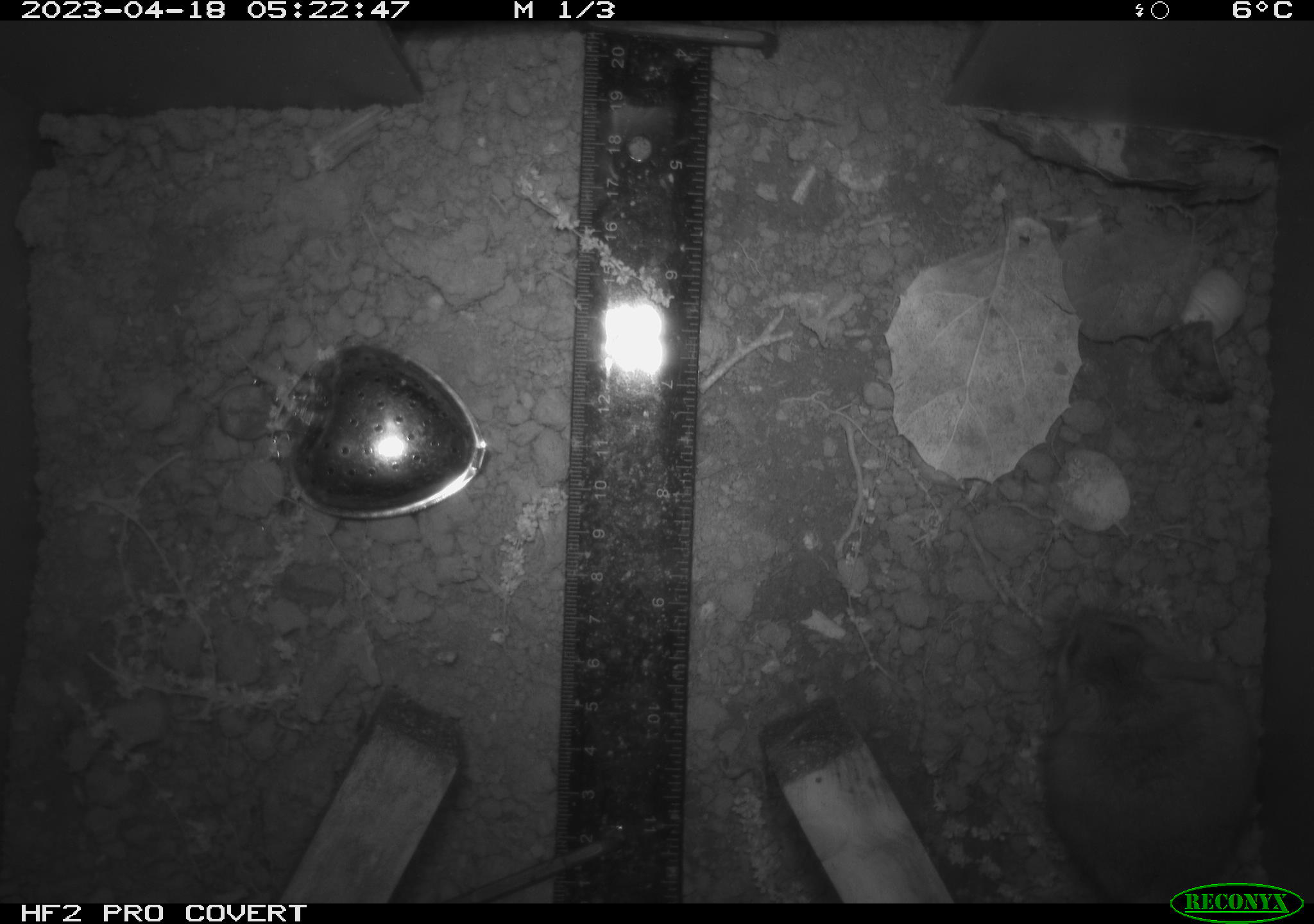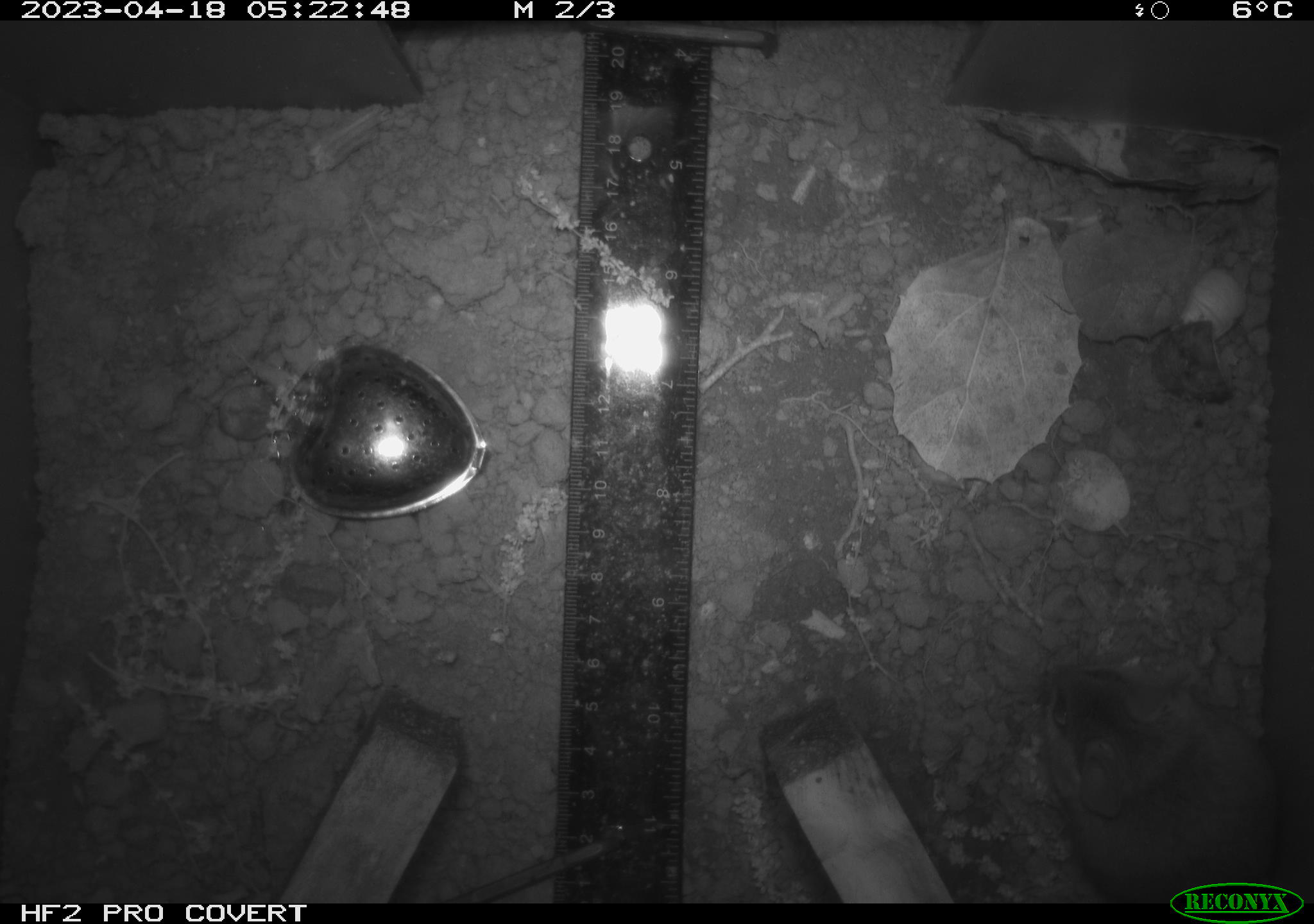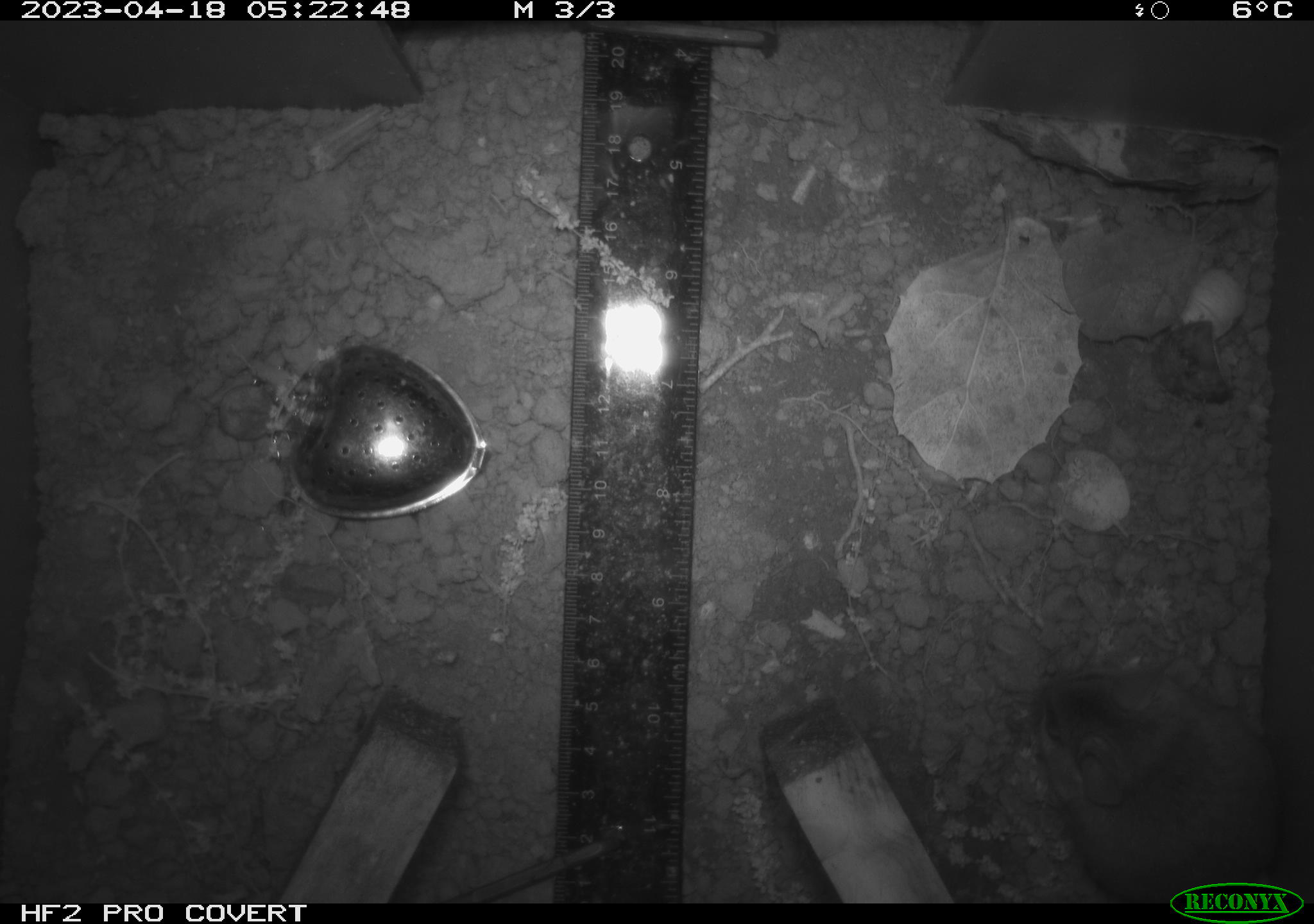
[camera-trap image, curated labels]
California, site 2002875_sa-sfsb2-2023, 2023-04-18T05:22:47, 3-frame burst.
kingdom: Animalia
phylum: Chordata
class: Mammalia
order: Rodentia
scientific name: Rodentia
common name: mouse species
Mouse species (Rodentia).